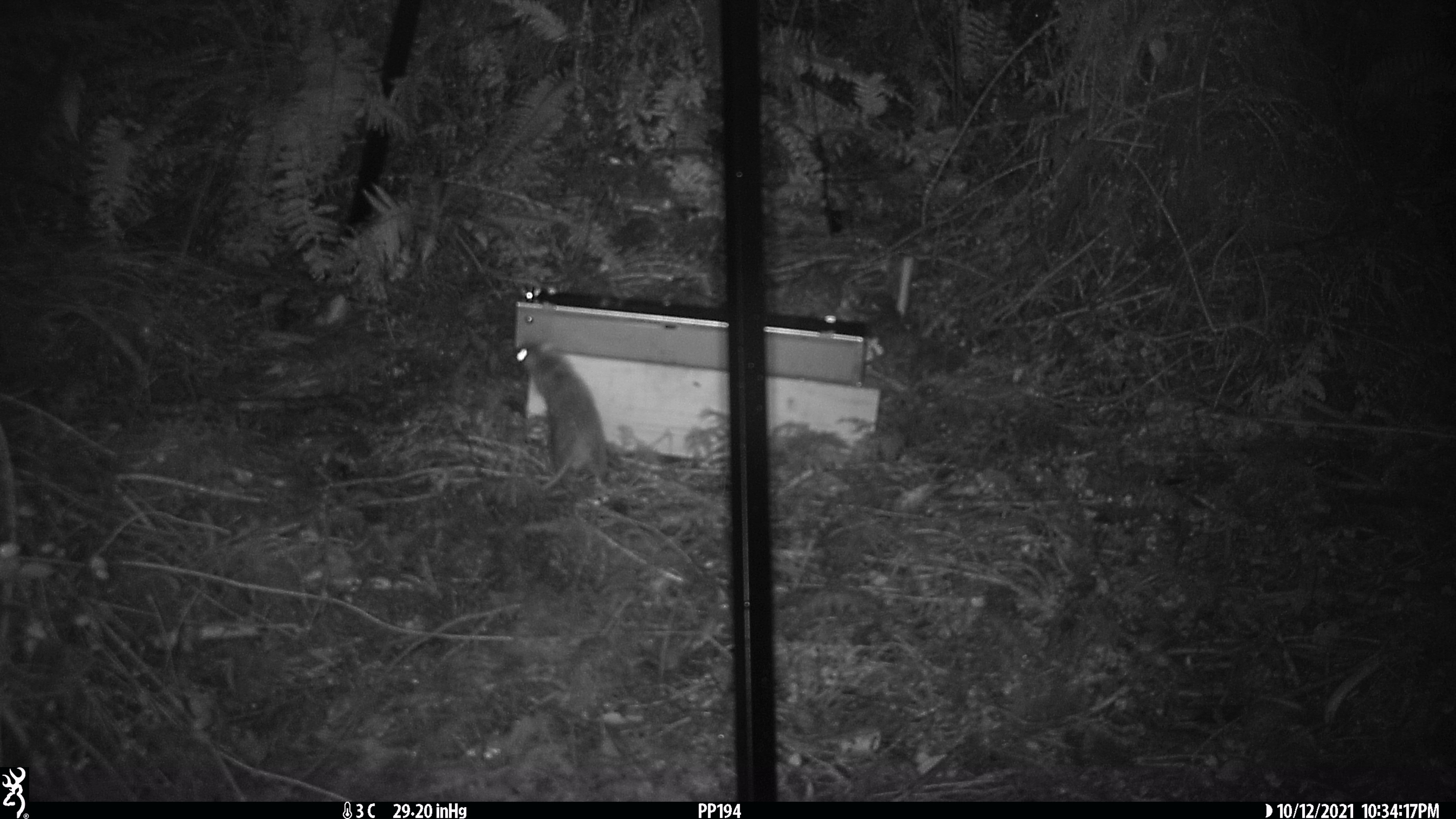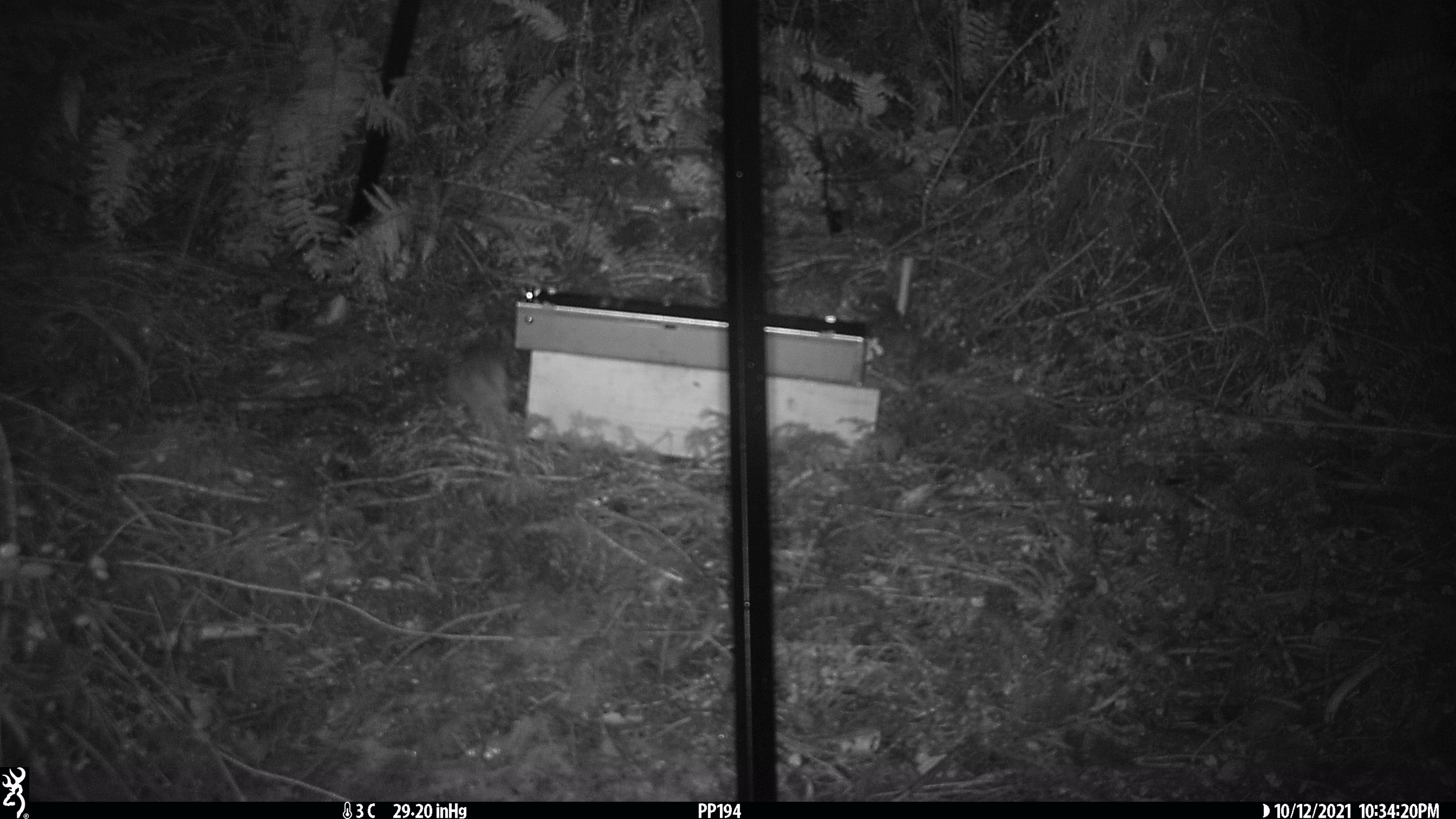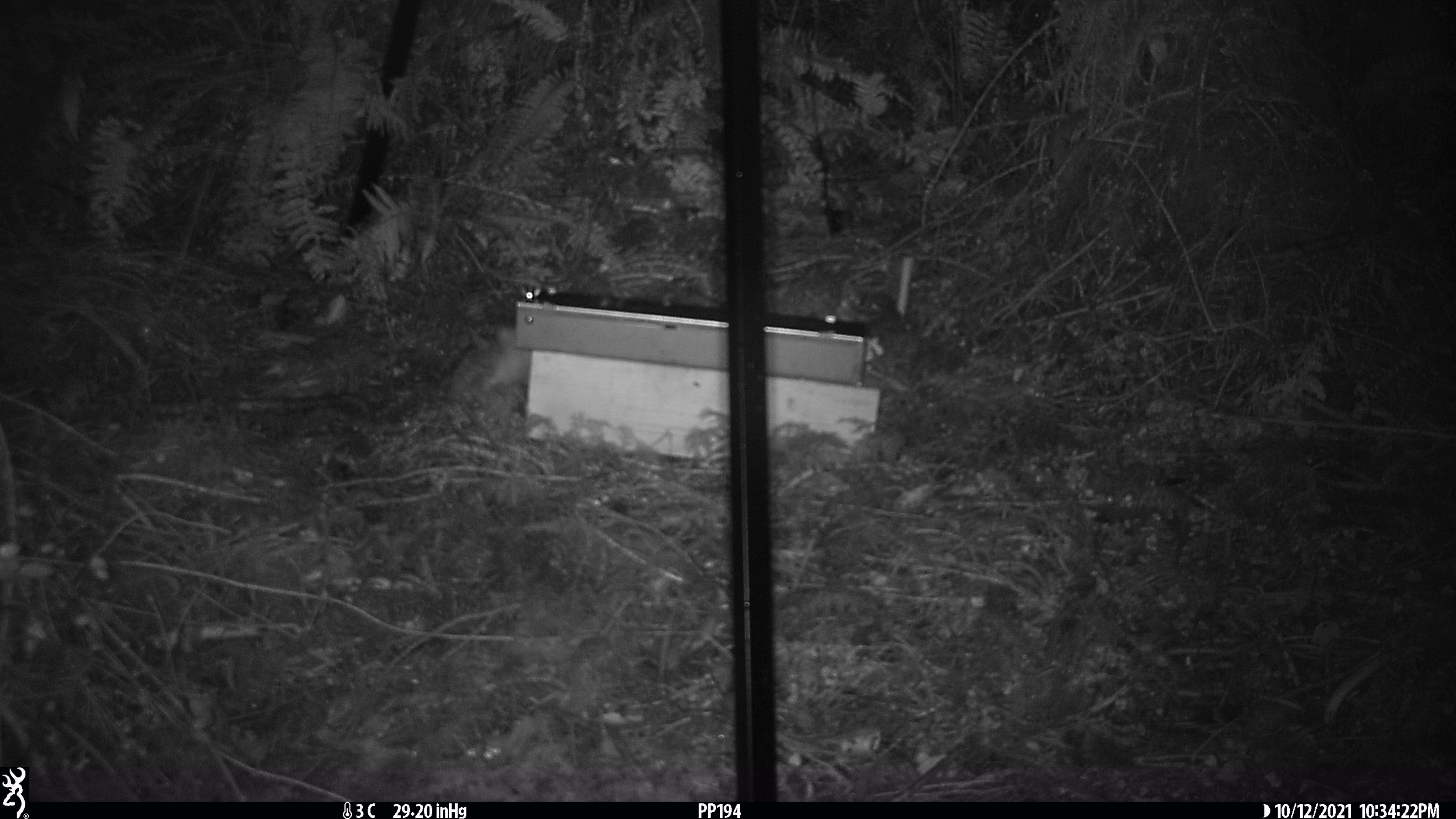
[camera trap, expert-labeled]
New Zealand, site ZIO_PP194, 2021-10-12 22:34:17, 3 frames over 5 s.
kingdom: Animalia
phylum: Chordata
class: Mammalia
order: Rodentia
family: Muridae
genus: Rattus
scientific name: Rattus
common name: rat